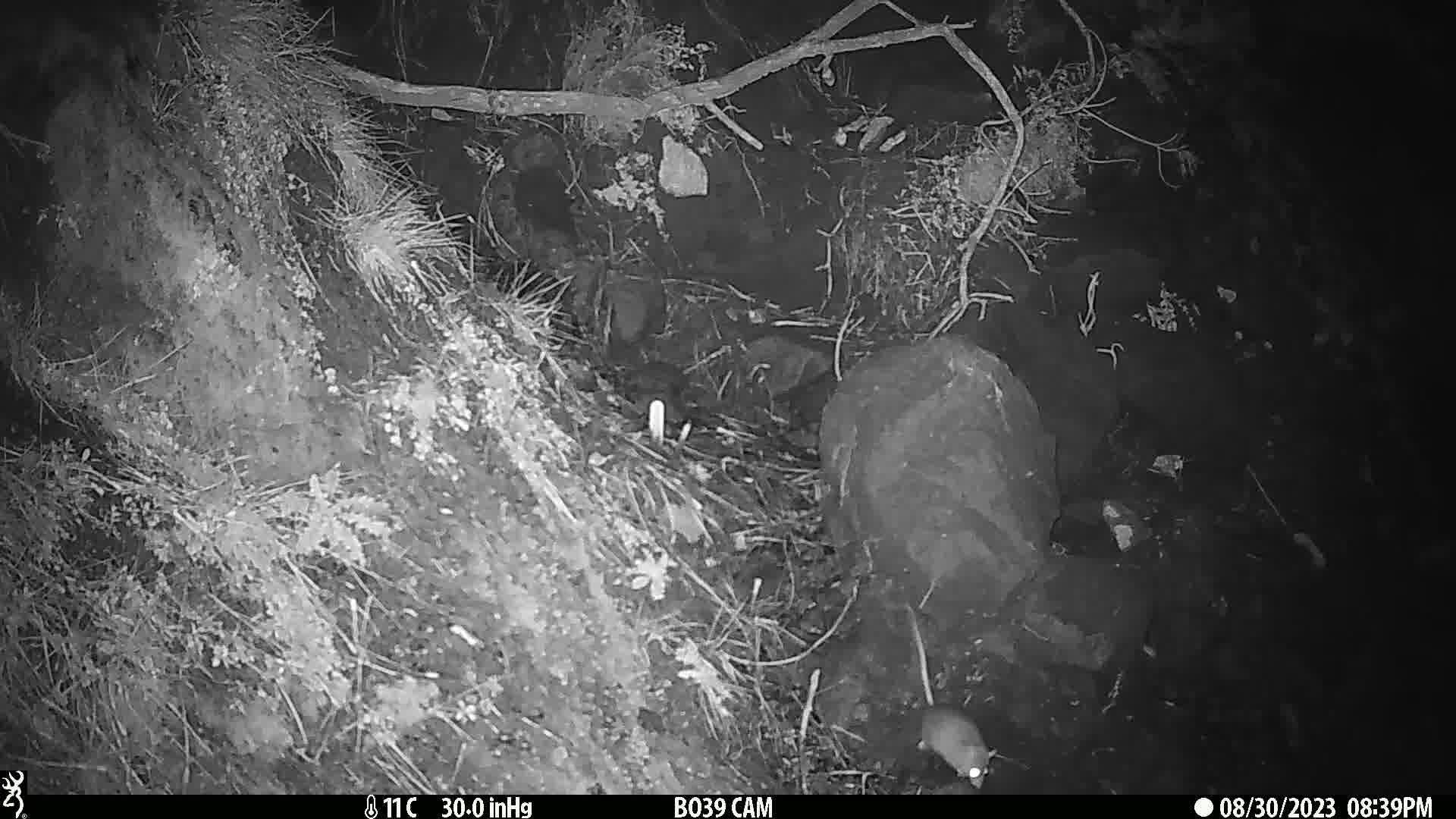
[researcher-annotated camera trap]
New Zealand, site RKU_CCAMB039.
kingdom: Animalia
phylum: Chordata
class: Mammalia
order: Rodentia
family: Muridae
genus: Rattus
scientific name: Rattus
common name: rat